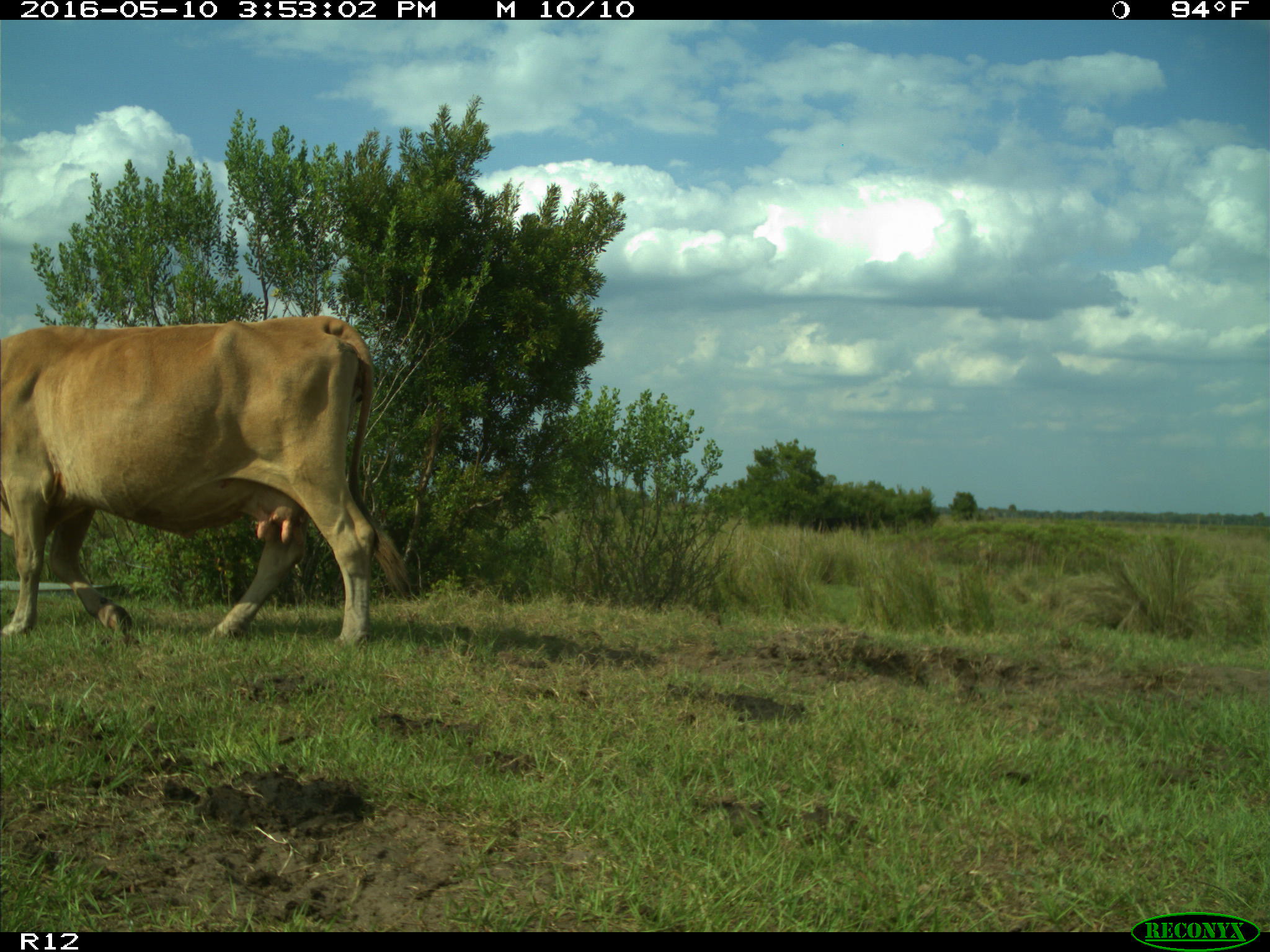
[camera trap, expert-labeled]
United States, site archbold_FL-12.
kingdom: Animalia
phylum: Chordata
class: Mammalia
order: Artiodactyla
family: Bovidae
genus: Bos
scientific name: Bos taurus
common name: domestic cow